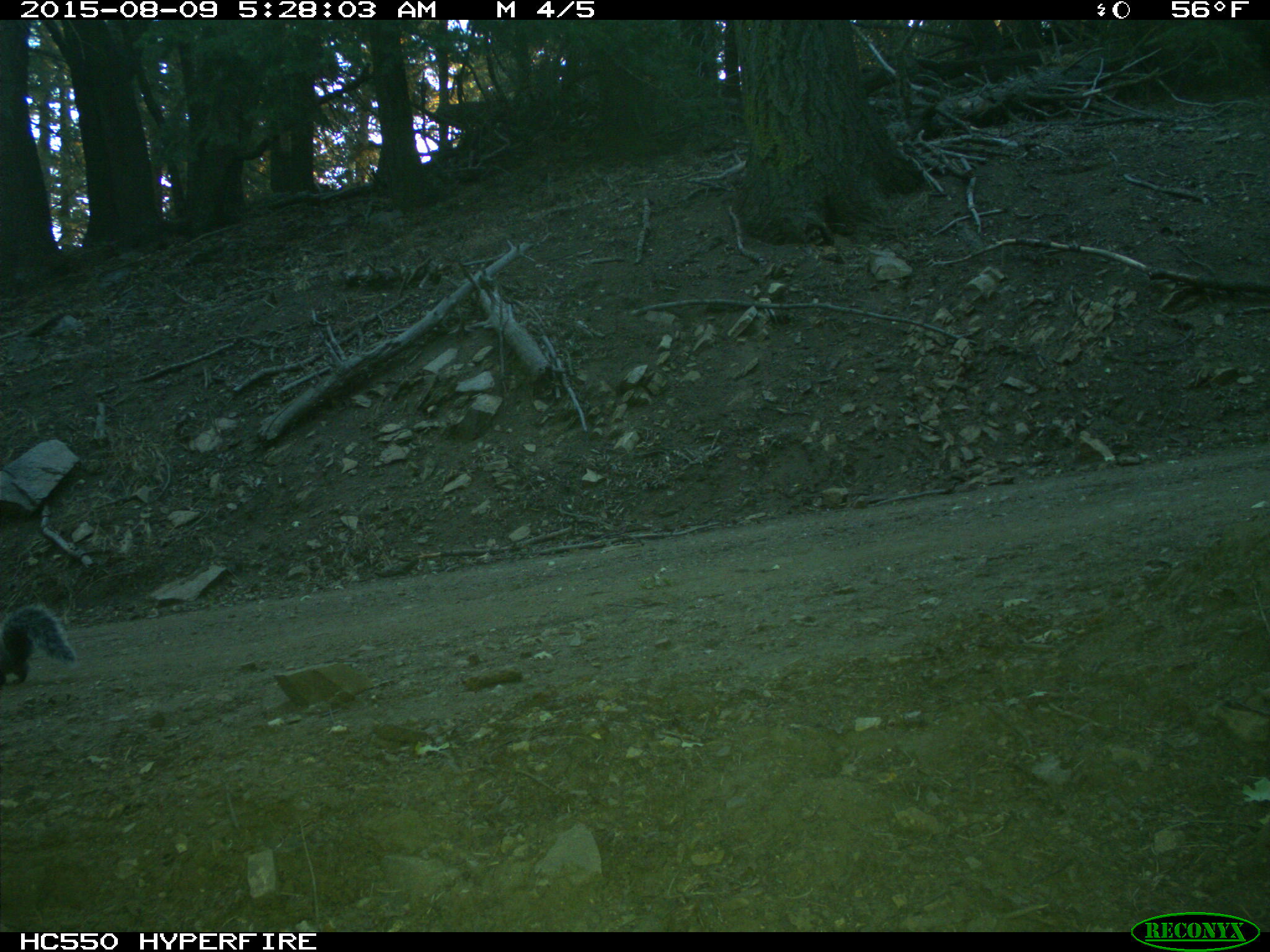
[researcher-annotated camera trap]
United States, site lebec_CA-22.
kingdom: Animalia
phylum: Chordata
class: Mammalia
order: Rodentia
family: Sciuridae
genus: Sciurus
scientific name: Sciurus carolinensis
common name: eastern gray squirrel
Sciurus carolinensis (eastern gray squirrel).